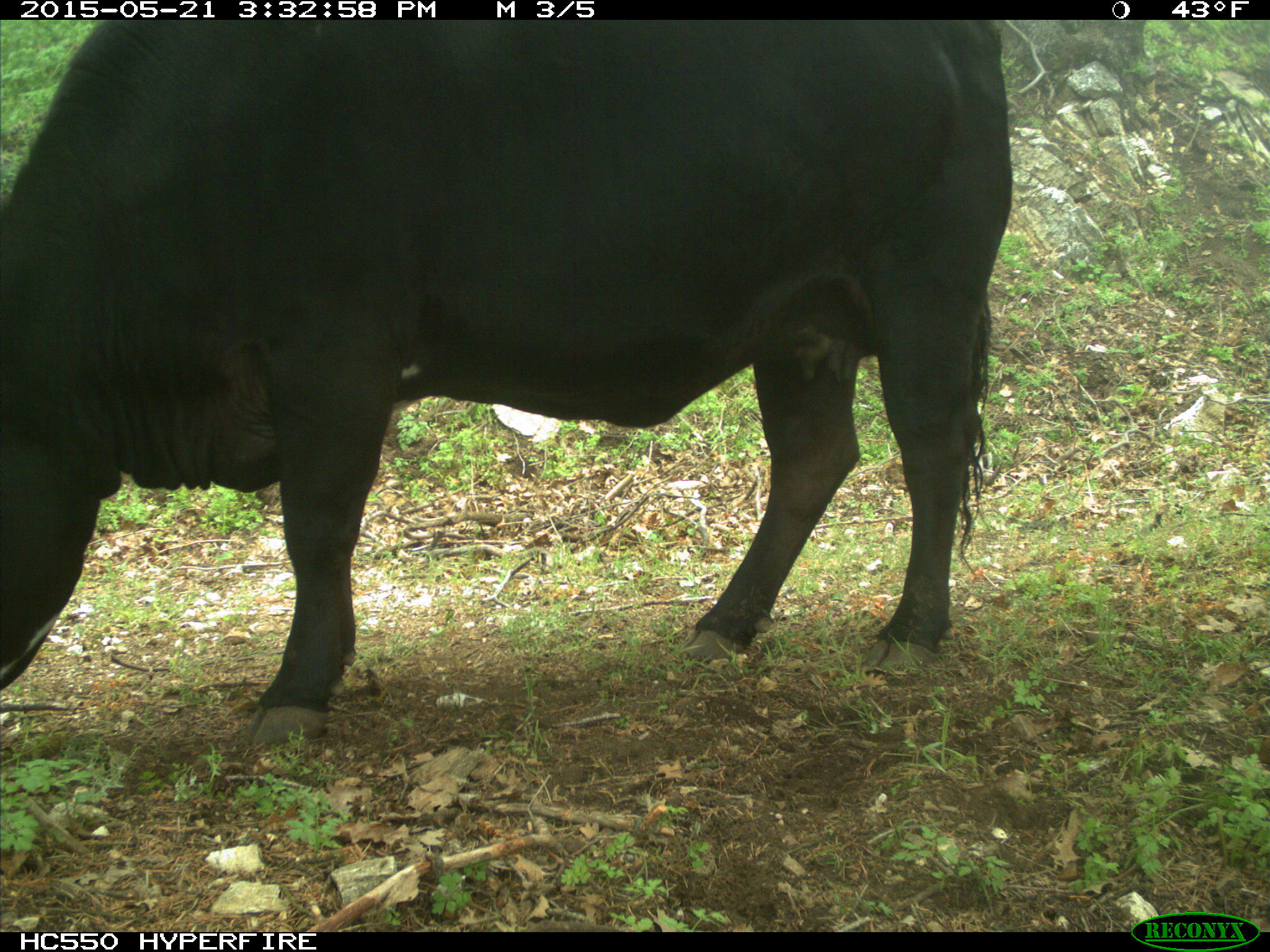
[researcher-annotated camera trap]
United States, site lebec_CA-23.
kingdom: Animalia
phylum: Chordata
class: Mammalia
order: Artiodactyla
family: Bovidae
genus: Bos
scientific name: Bos taurus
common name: domestic cow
Bos taurus (domestic cow).